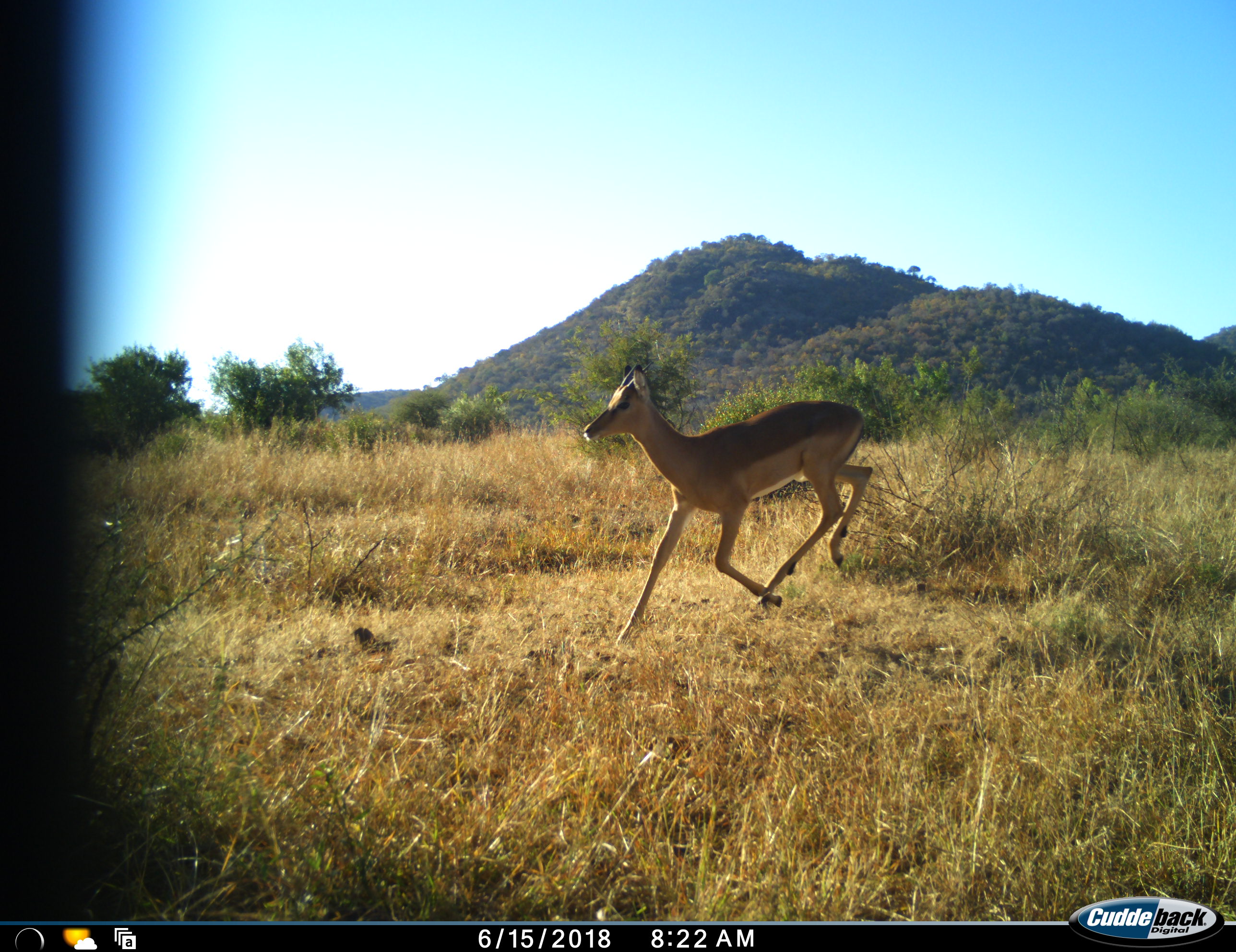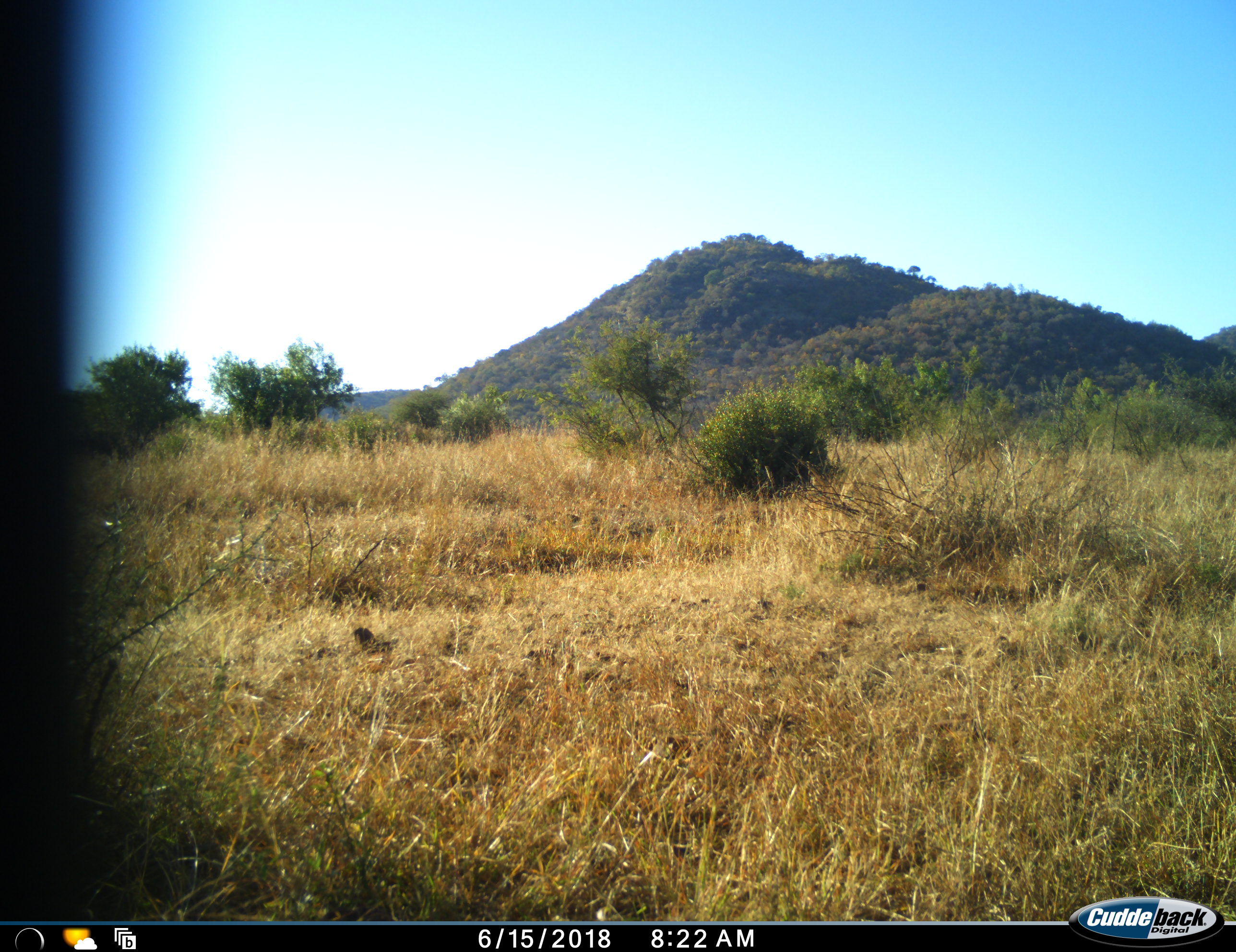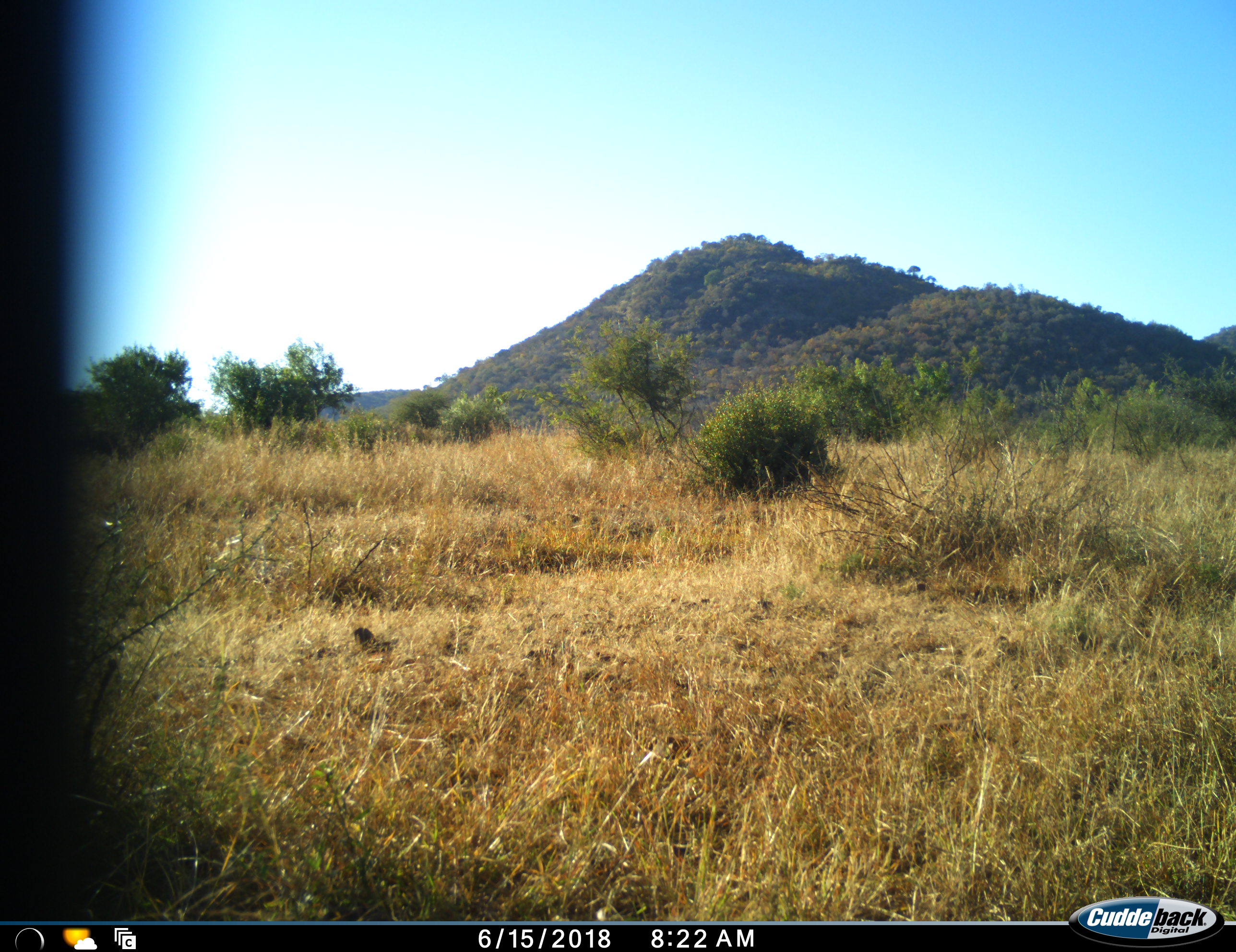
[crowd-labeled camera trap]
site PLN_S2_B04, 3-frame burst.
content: unidentified animal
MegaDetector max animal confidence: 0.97